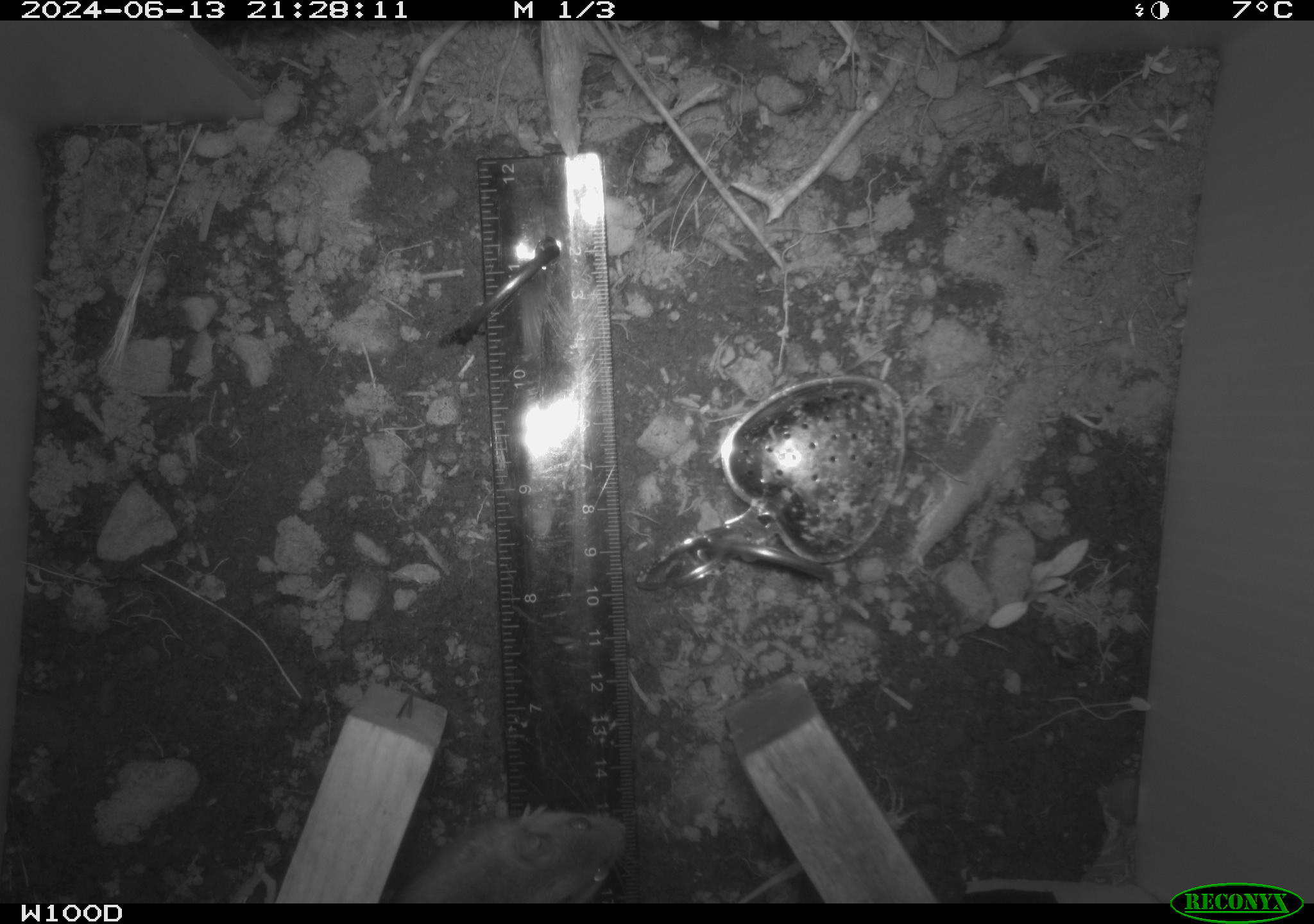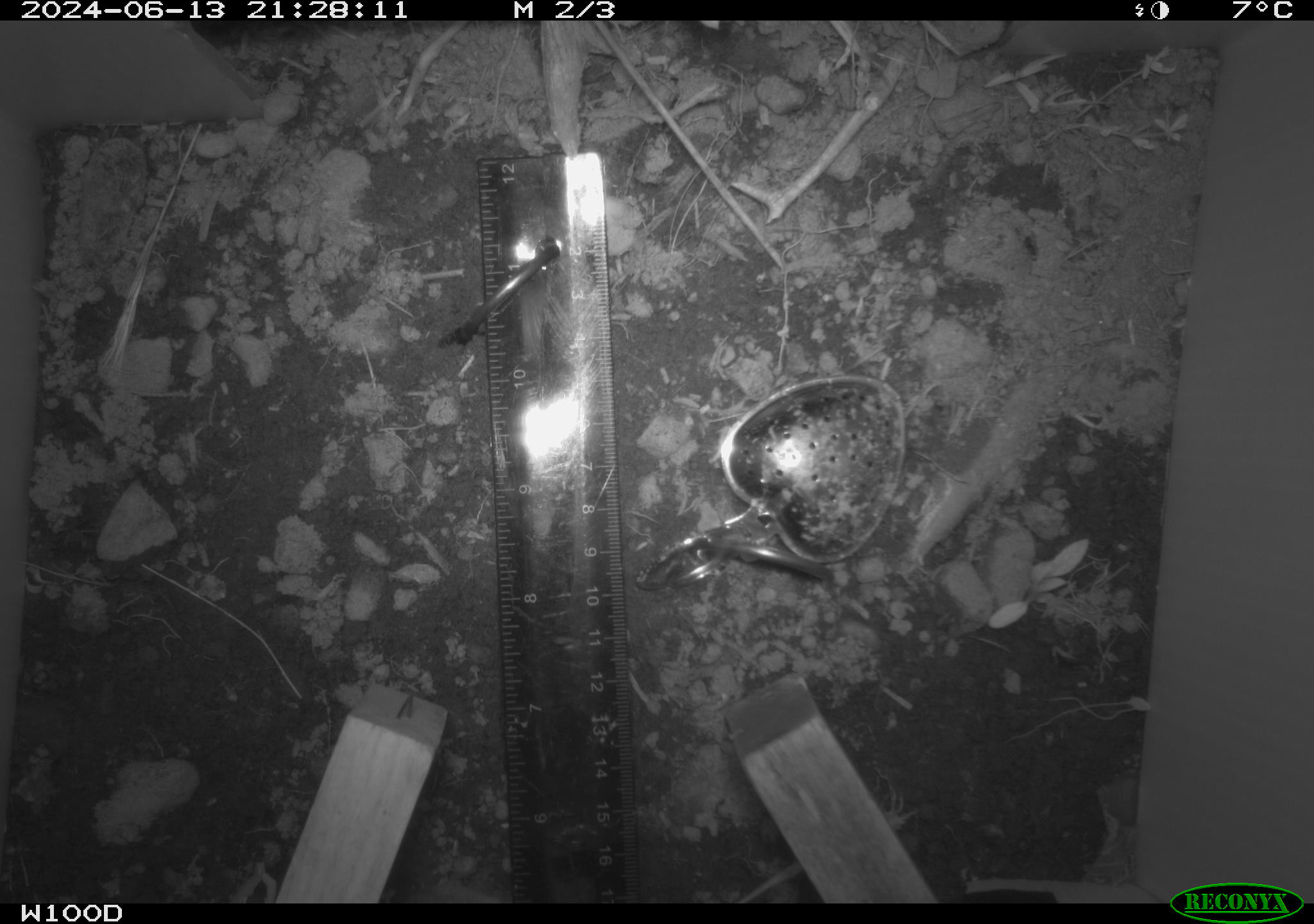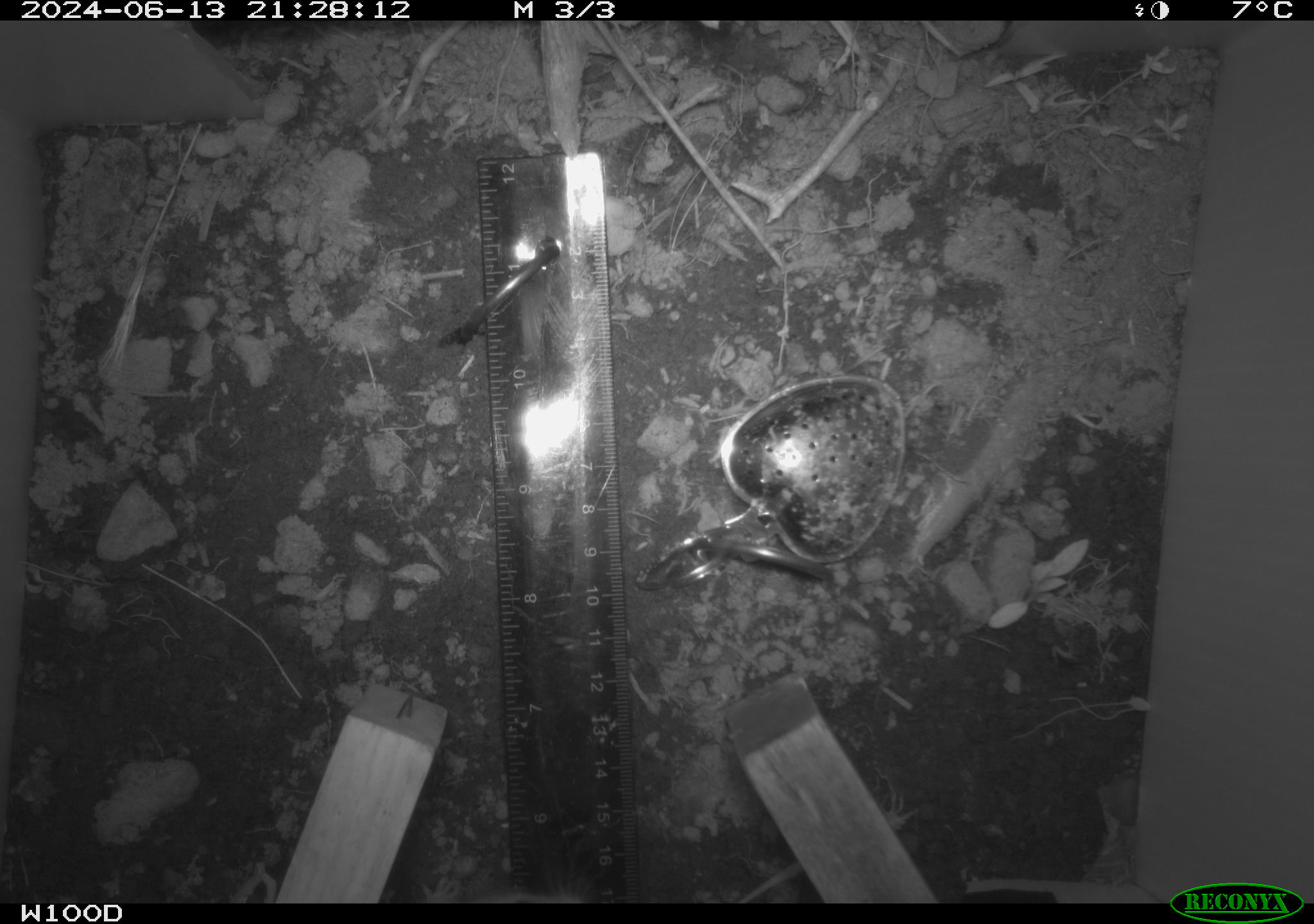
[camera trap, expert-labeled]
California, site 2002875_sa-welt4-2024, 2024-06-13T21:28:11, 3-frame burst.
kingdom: Animalia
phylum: Chordata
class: Mammalia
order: Rodentia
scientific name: Rodentia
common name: mouse species